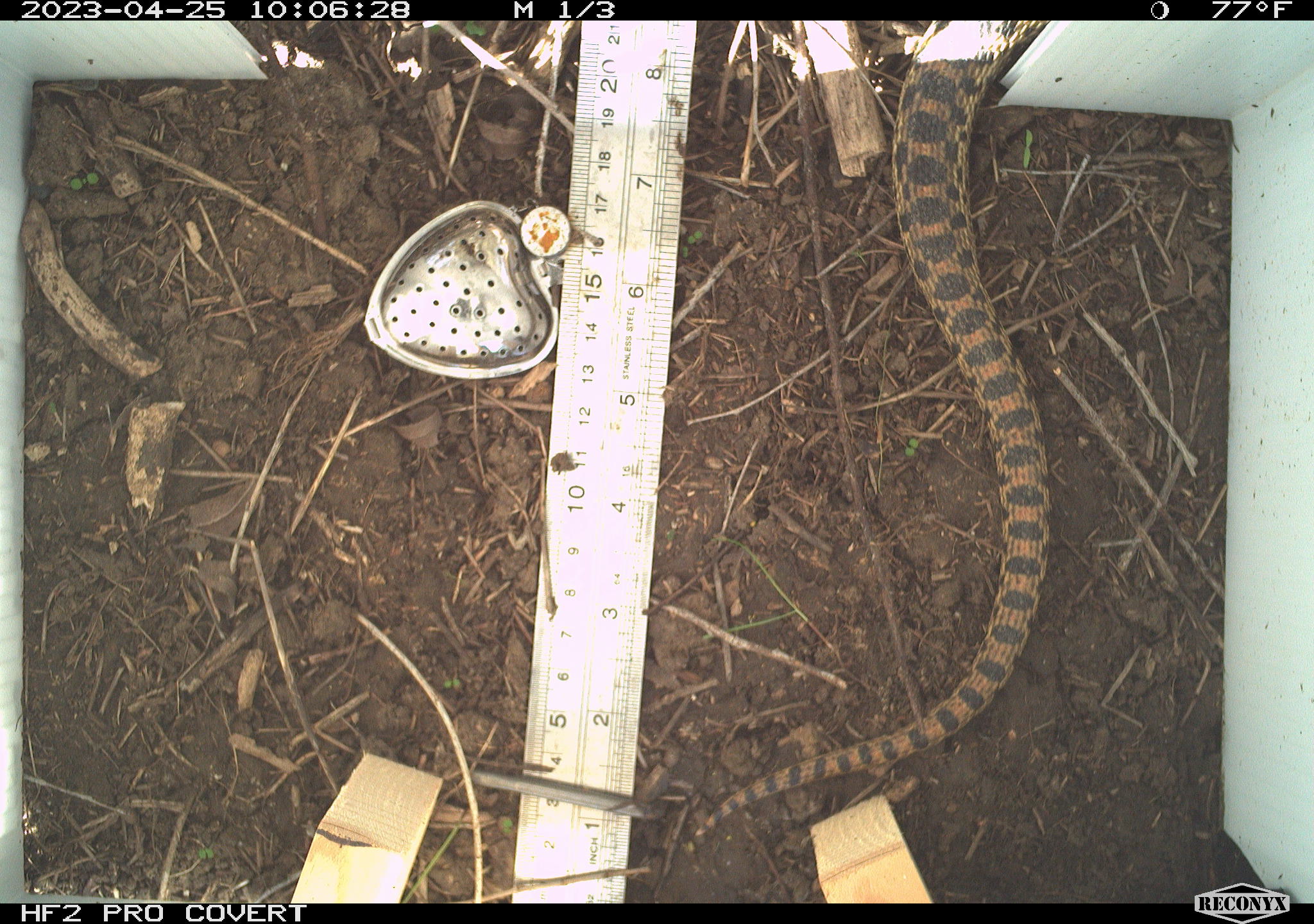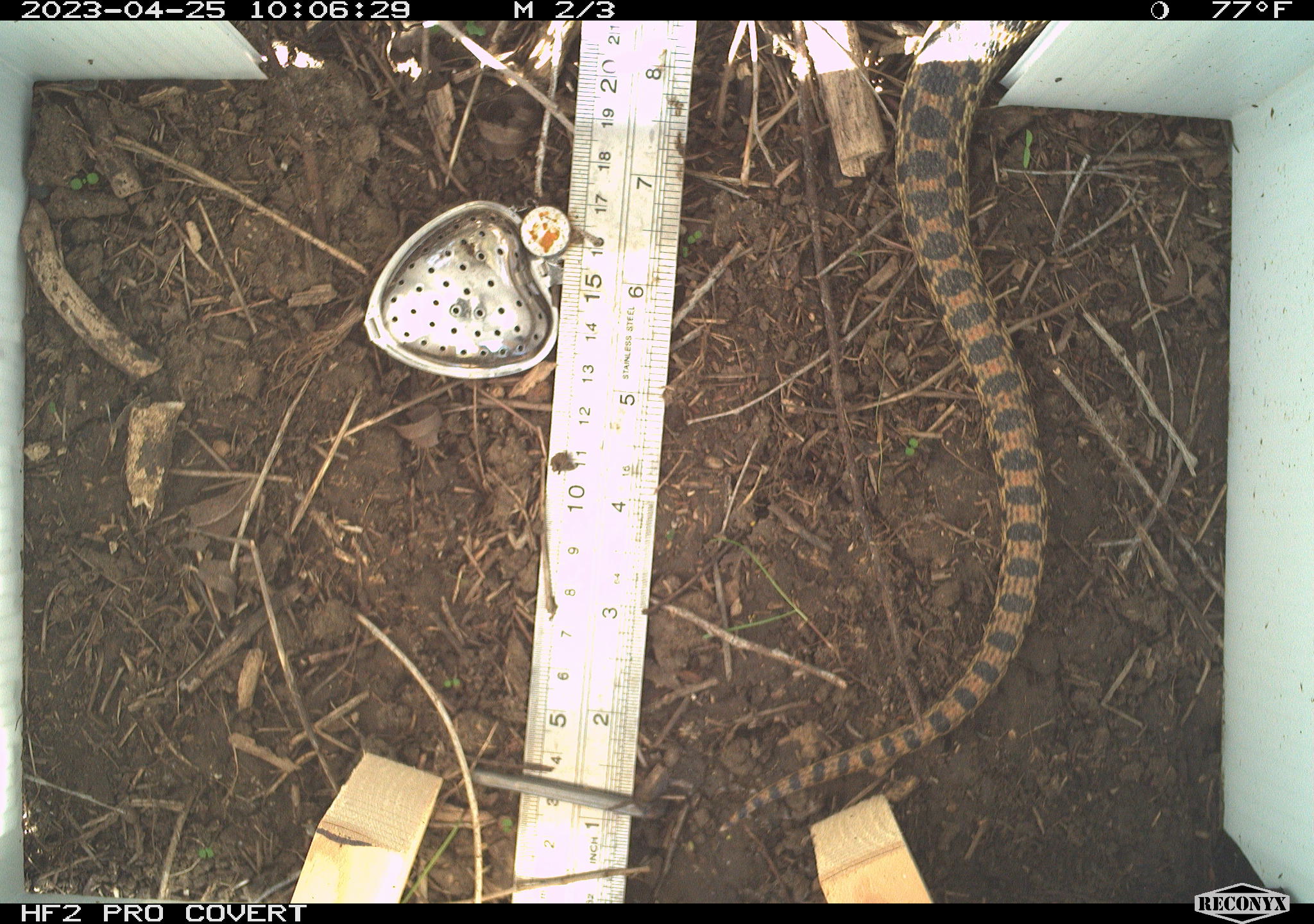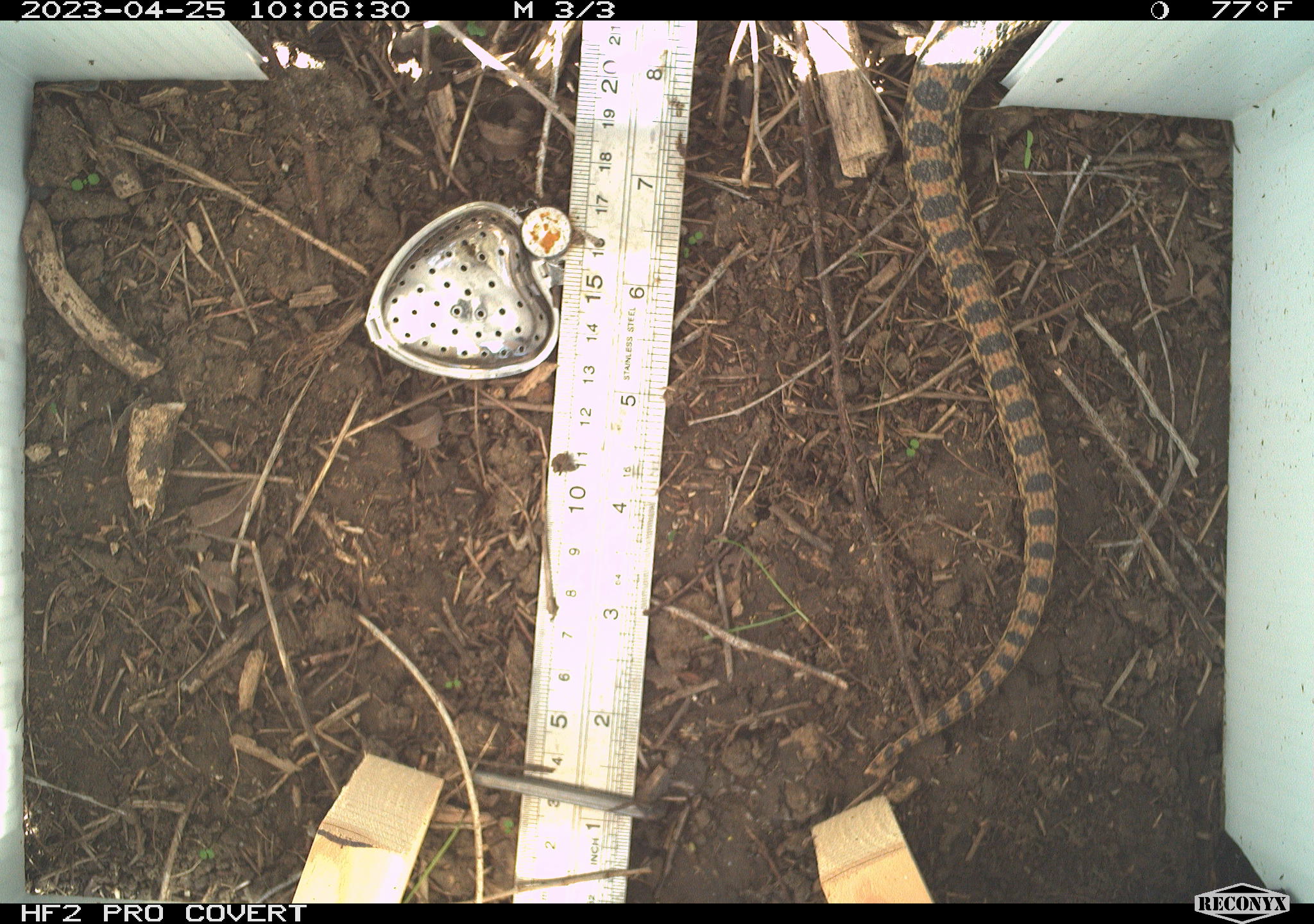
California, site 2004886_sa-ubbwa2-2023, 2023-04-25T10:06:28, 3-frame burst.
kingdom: Animalia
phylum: Chordata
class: Reptilia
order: Squamata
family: Colubridae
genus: Pituophis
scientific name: Pituophis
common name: bullsnakes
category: pituophis species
Pituophis species (bullsnakes) (Pituophis).